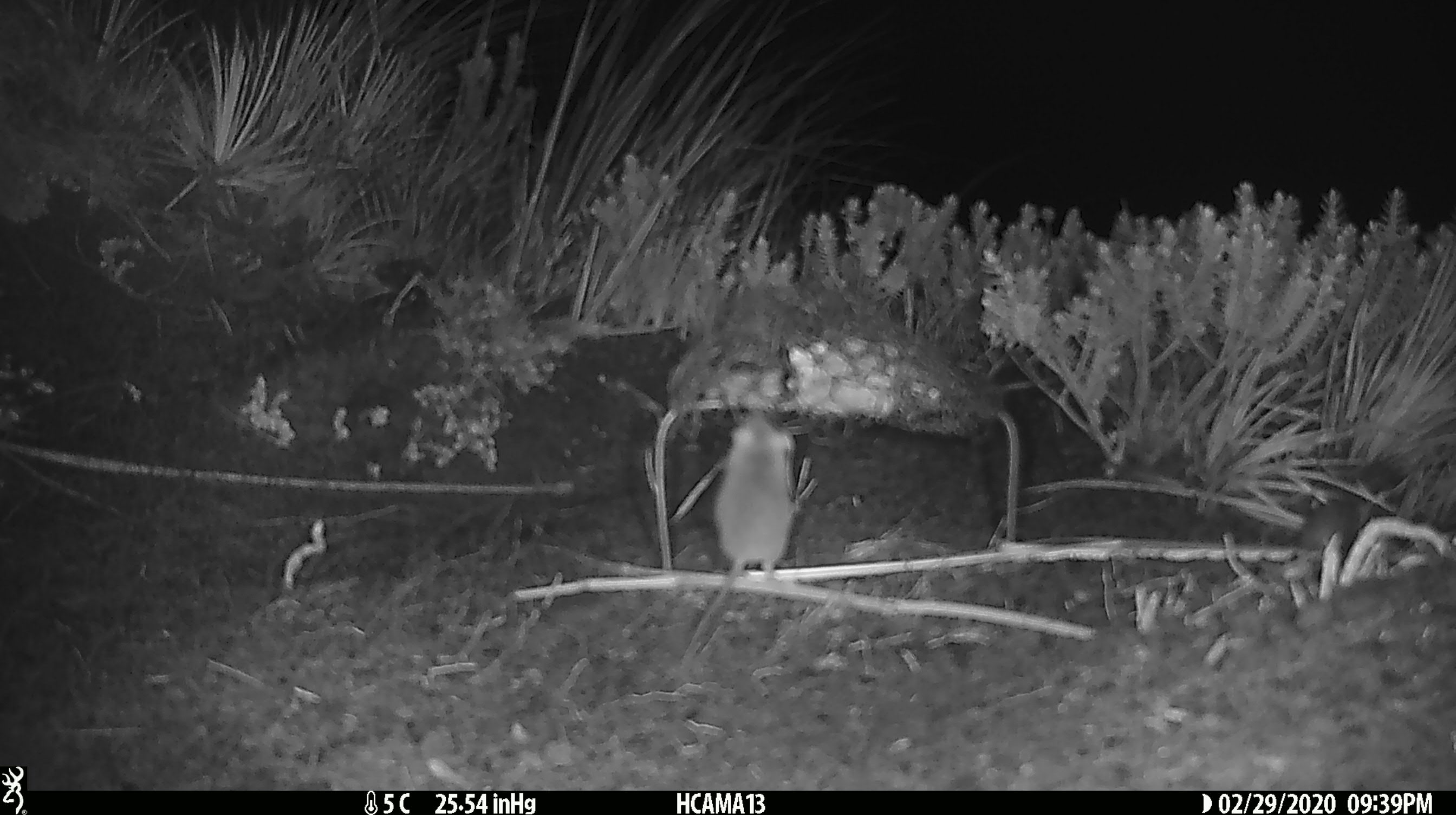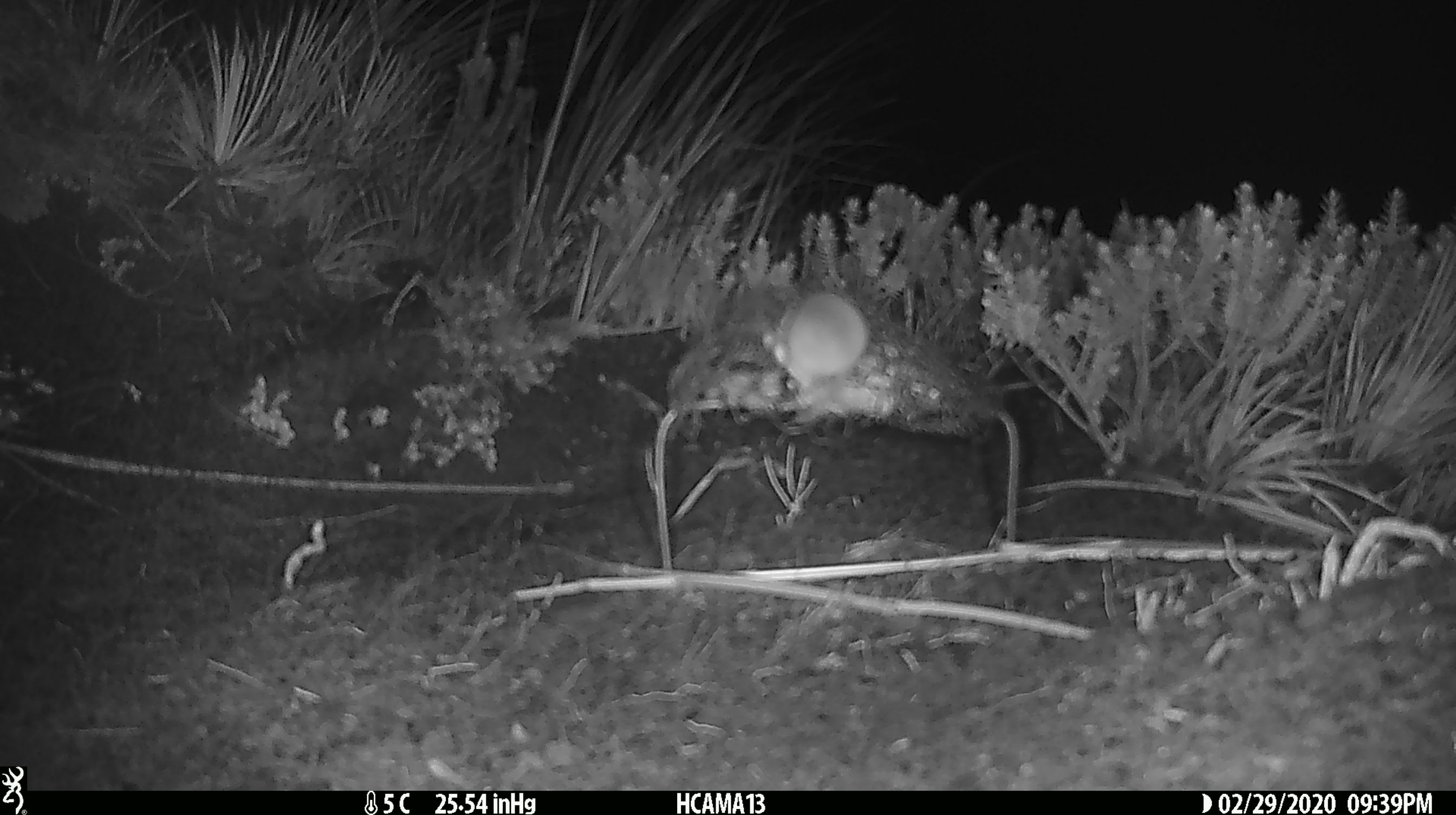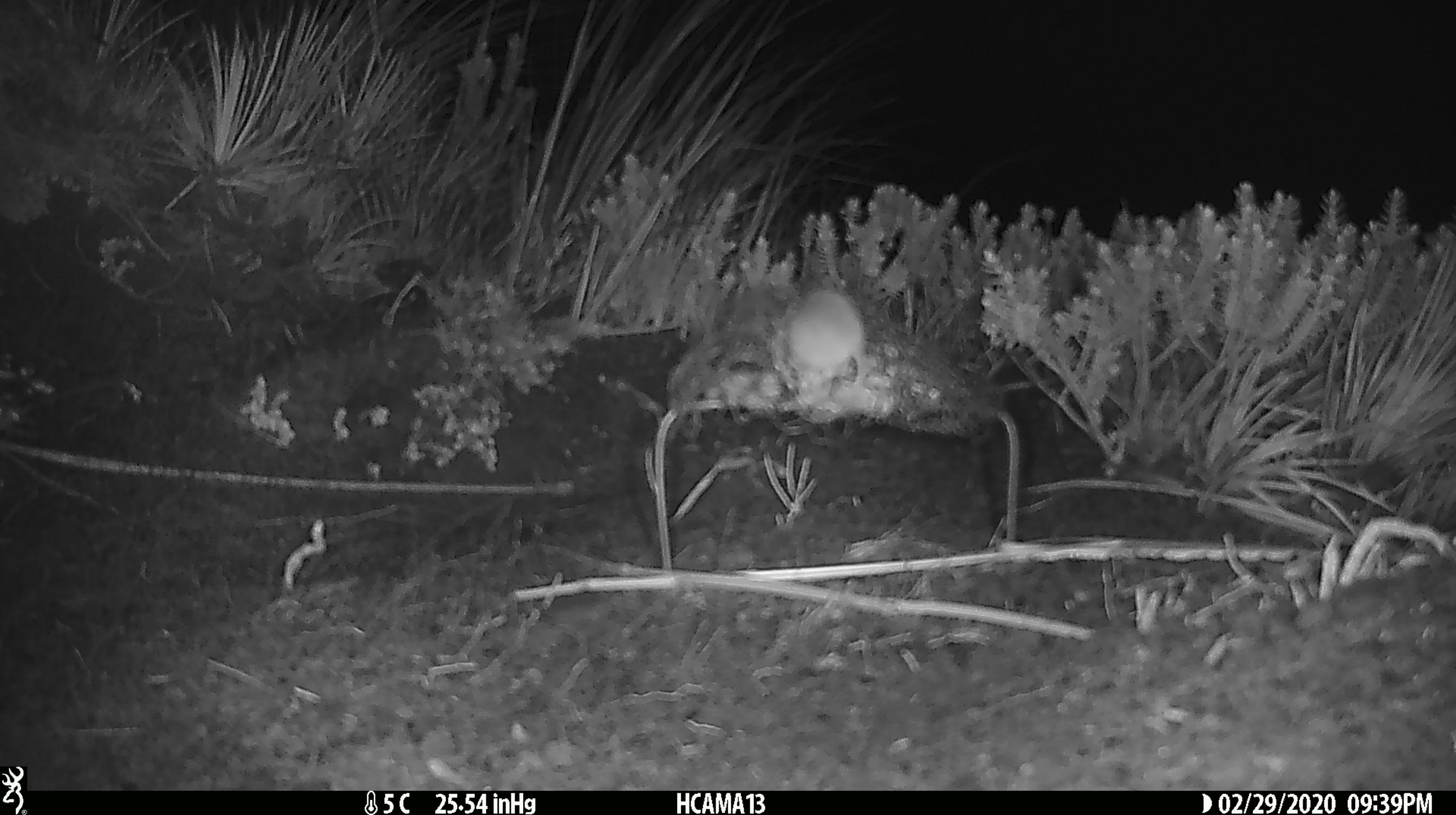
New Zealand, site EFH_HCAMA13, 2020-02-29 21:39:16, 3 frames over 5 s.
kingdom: Animalia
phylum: Chordata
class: Mammalia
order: Rodentia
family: Muridae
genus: Mus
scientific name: Mus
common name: mouse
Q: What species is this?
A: Mouse (Mus).